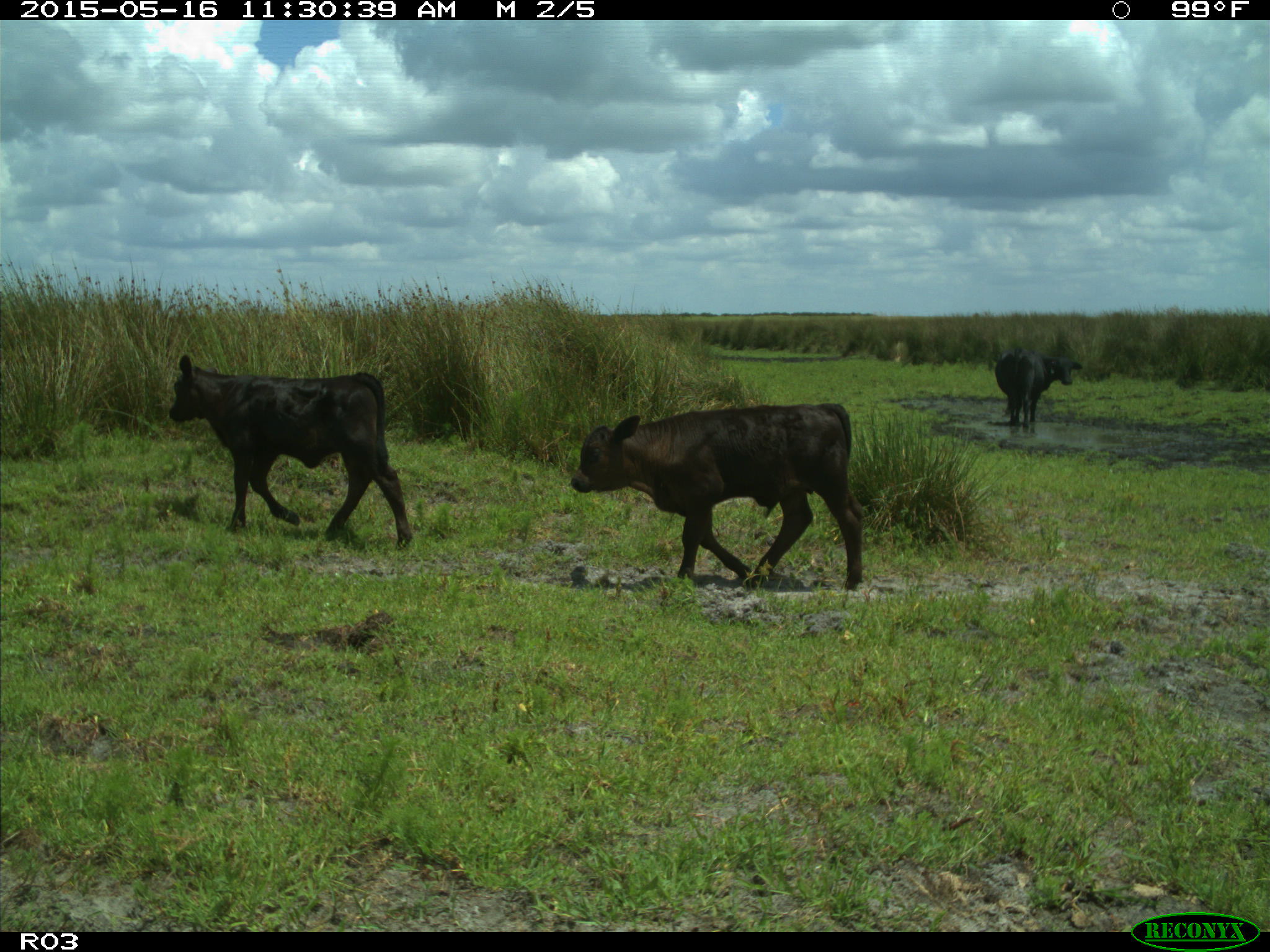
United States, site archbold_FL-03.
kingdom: Animalia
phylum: Chordata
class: Mammalia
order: Artiodactyla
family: Bovidae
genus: Bos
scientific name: Bos taurus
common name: domestic cow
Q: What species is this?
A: Bos taurus (domestic cow).